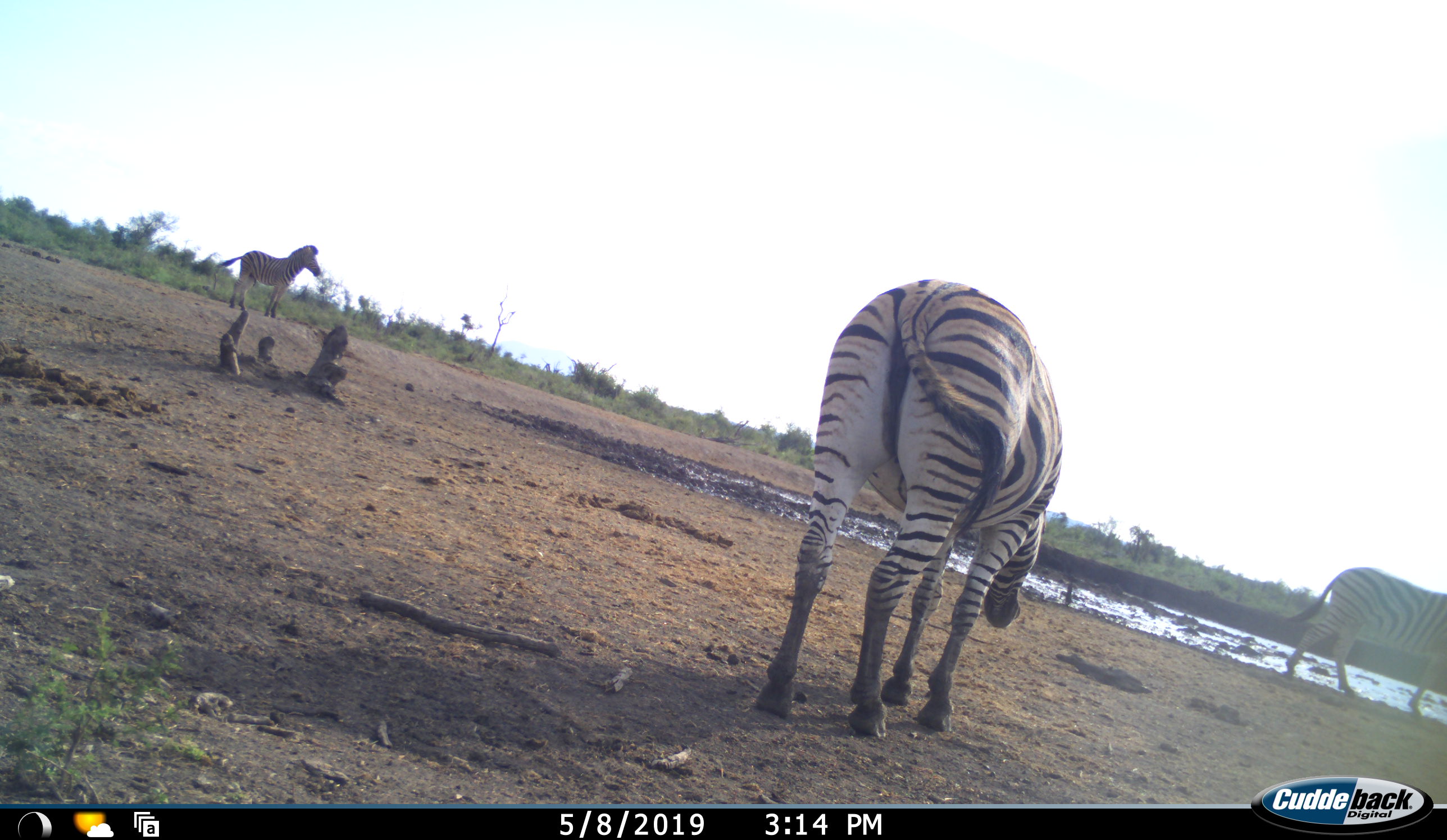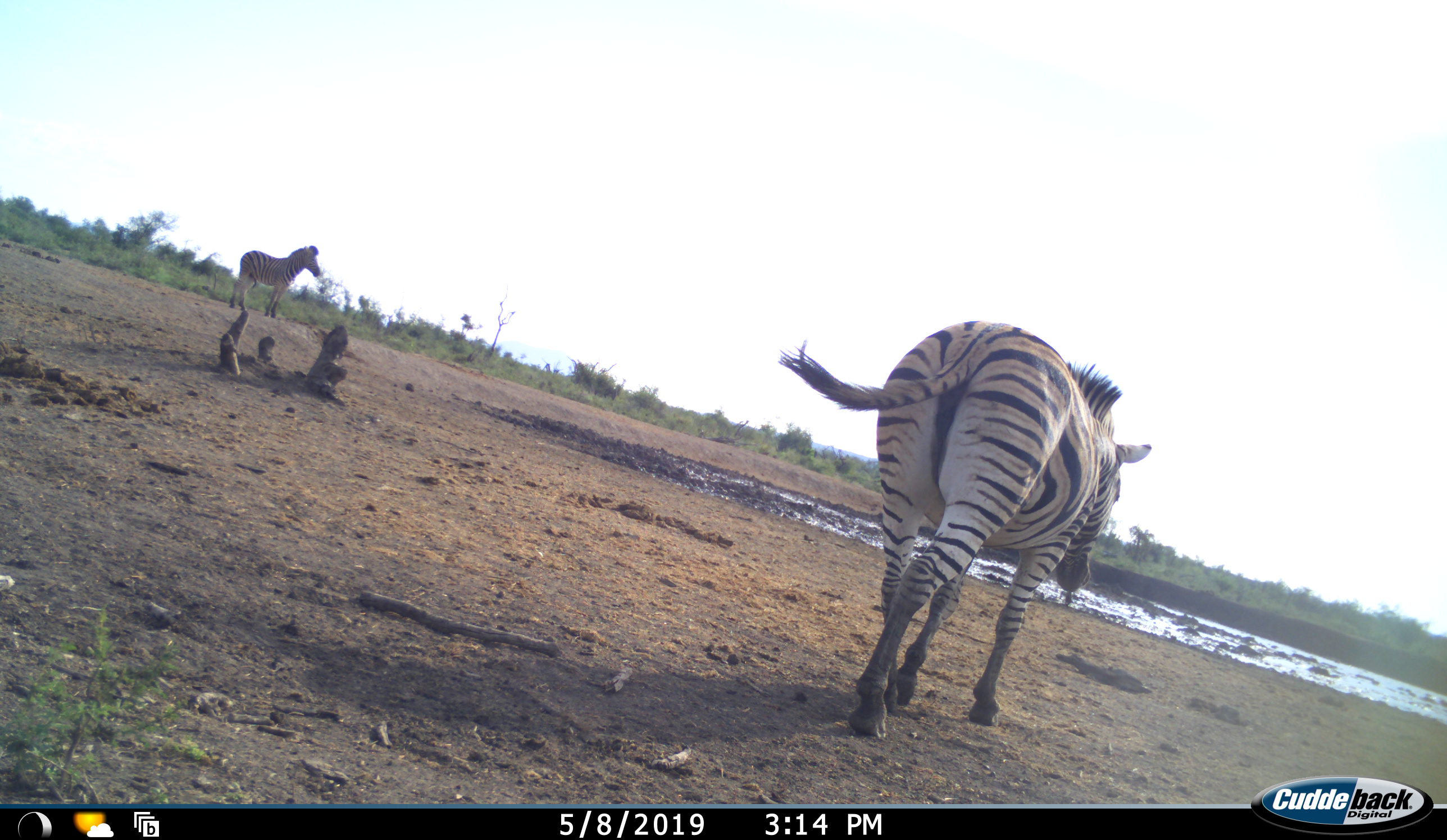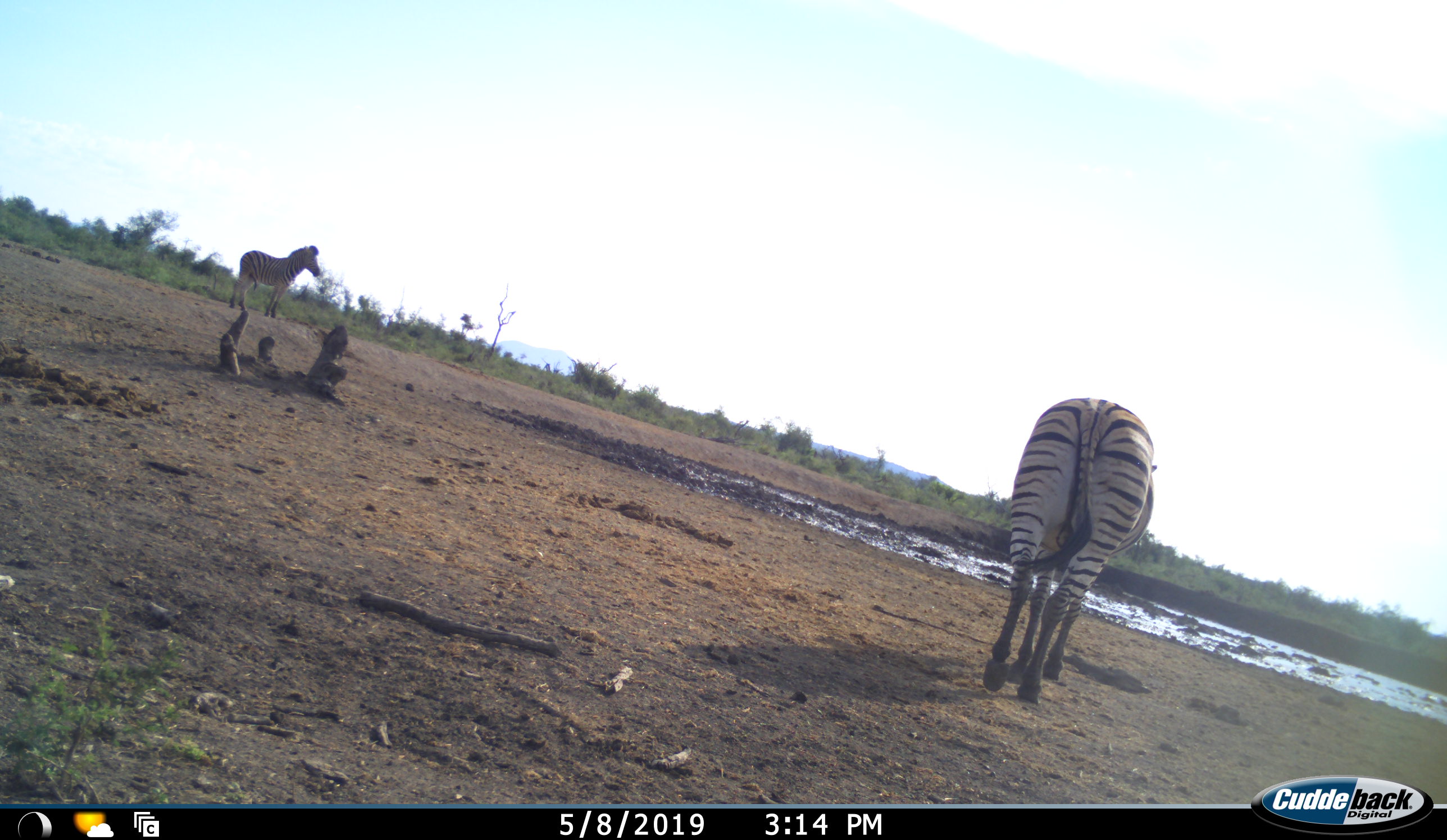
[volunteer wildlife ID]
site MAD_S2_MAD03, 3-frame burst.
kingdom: Animalia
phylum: Chordata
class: Mammalia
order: Perissodactyla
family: Equidae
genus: Equus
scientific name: Equus quagga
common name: plains zebra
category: zebraplains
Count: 3.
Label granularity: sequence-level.